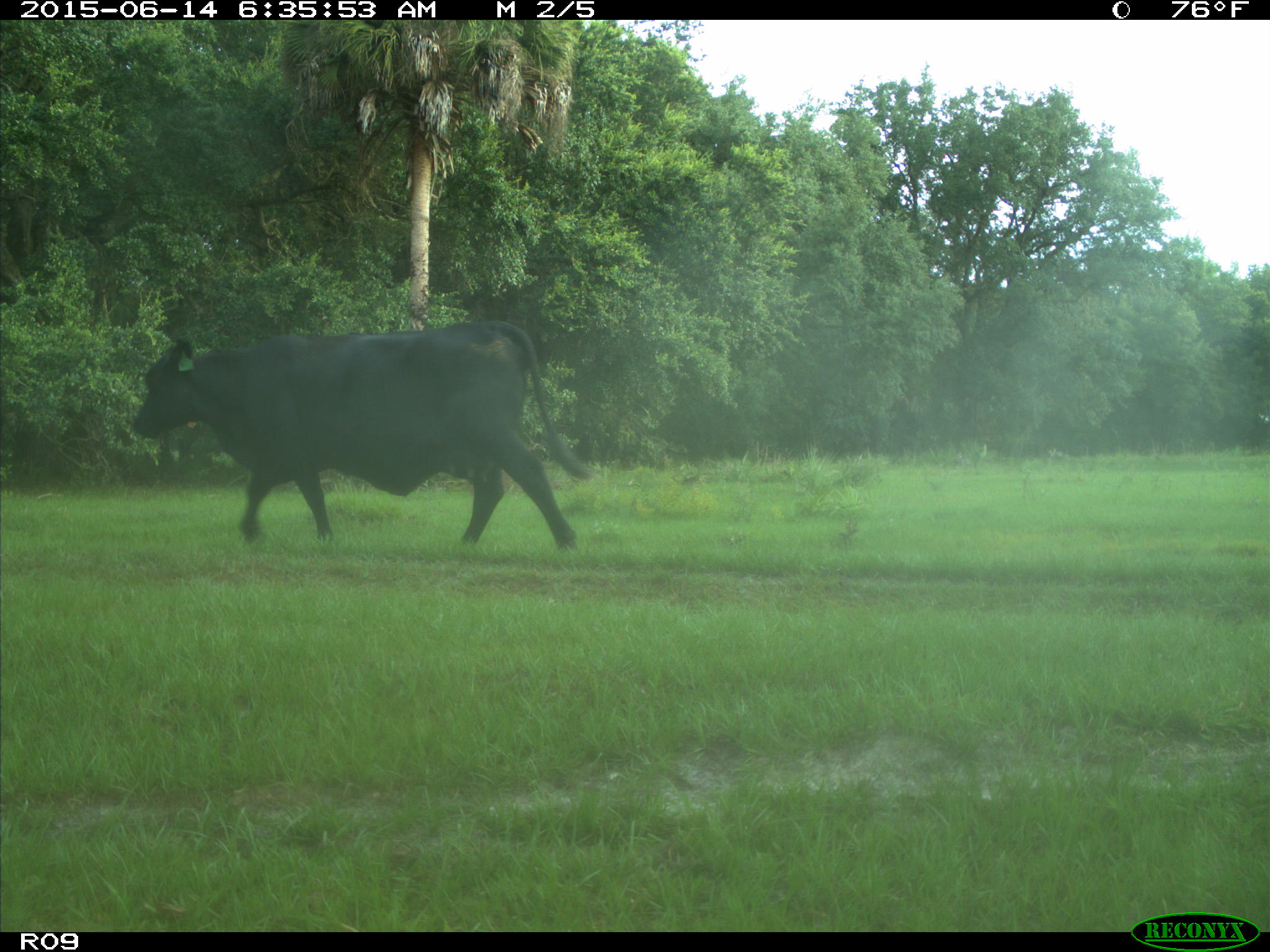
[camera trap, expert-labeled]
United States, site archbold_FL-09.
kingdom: Animalia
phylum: Chordata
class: Mammalia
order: Artiodactyla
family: Bovidae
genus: Bos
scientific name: Bos taurus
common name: domestic cow